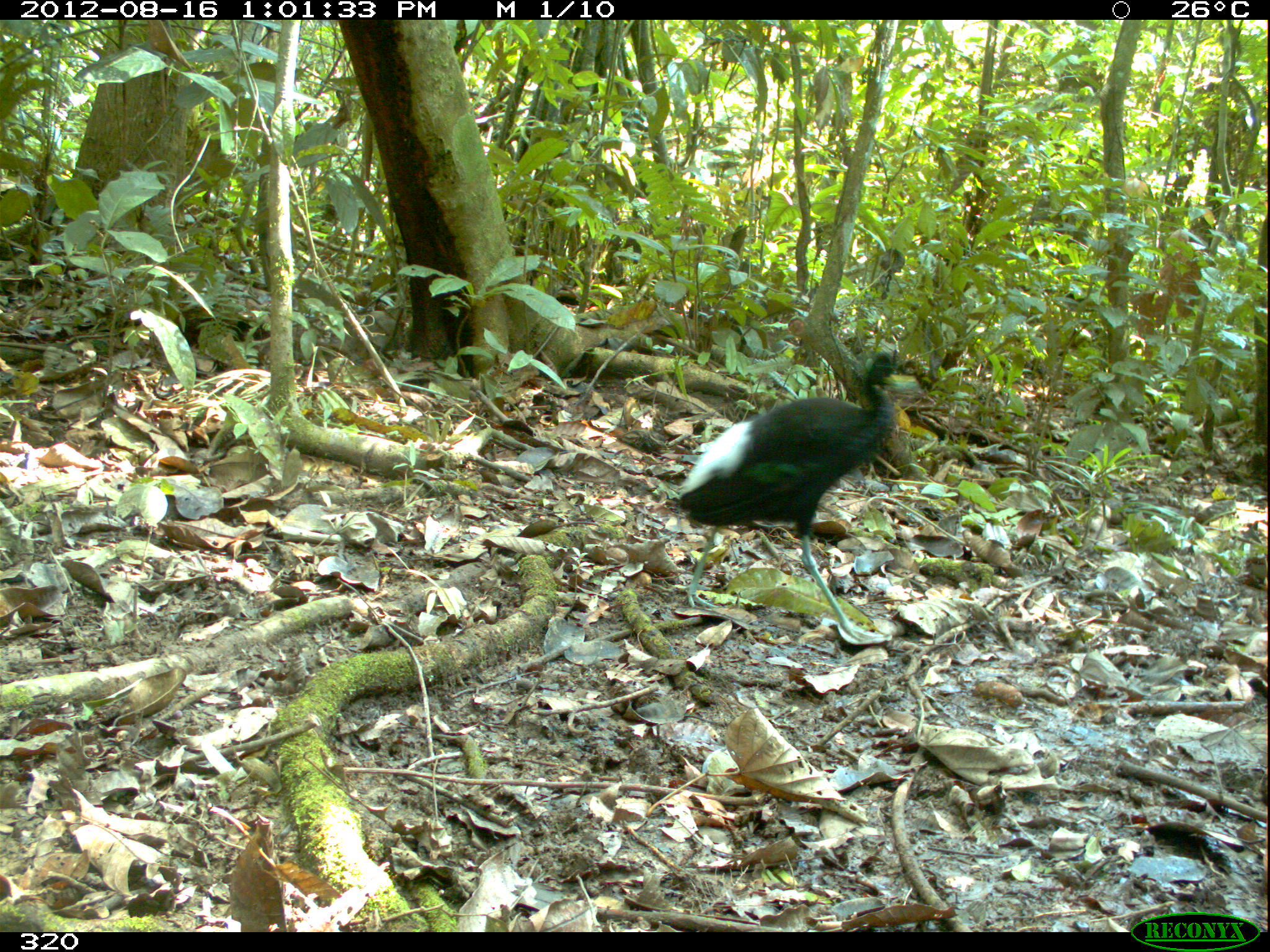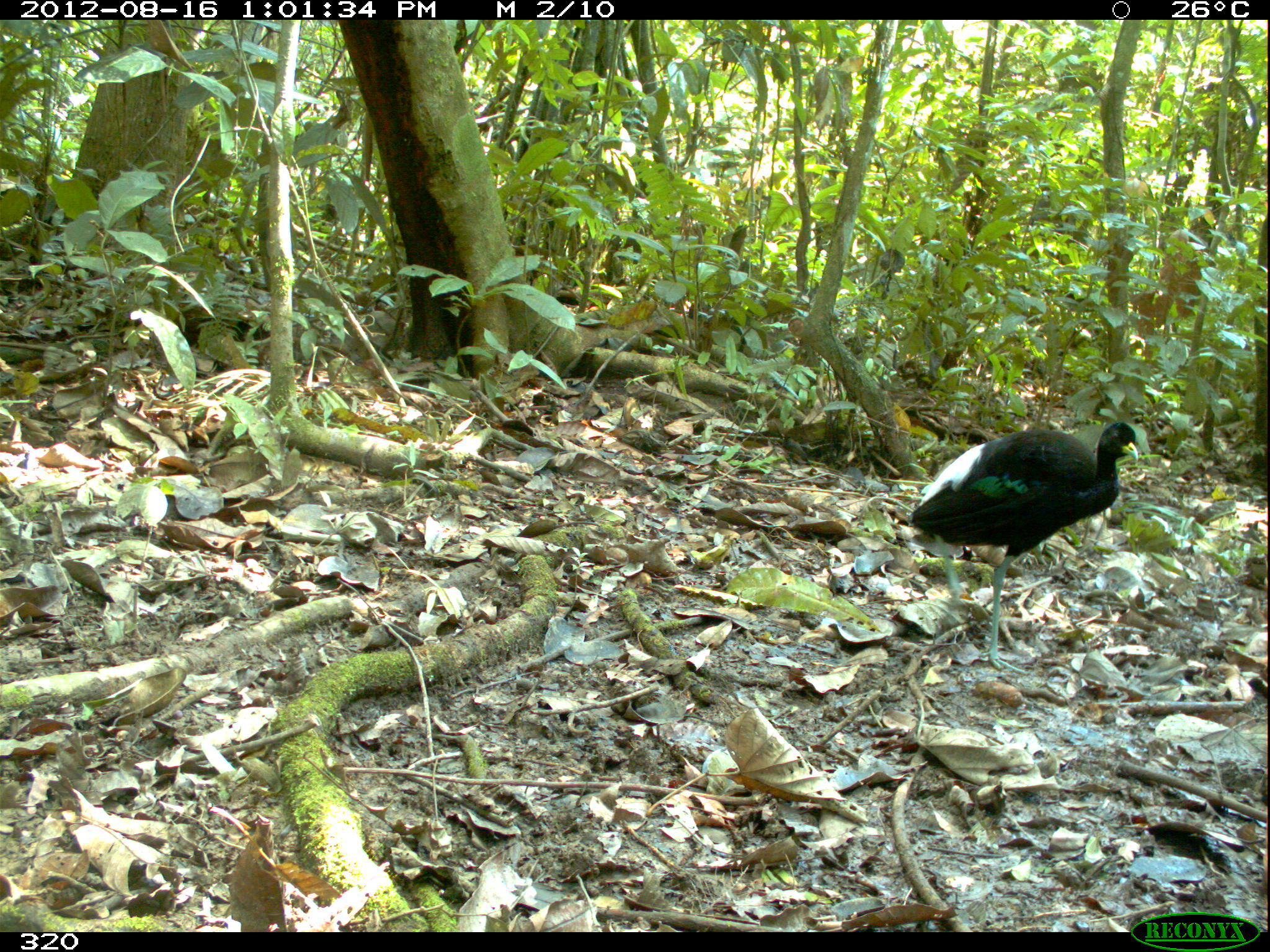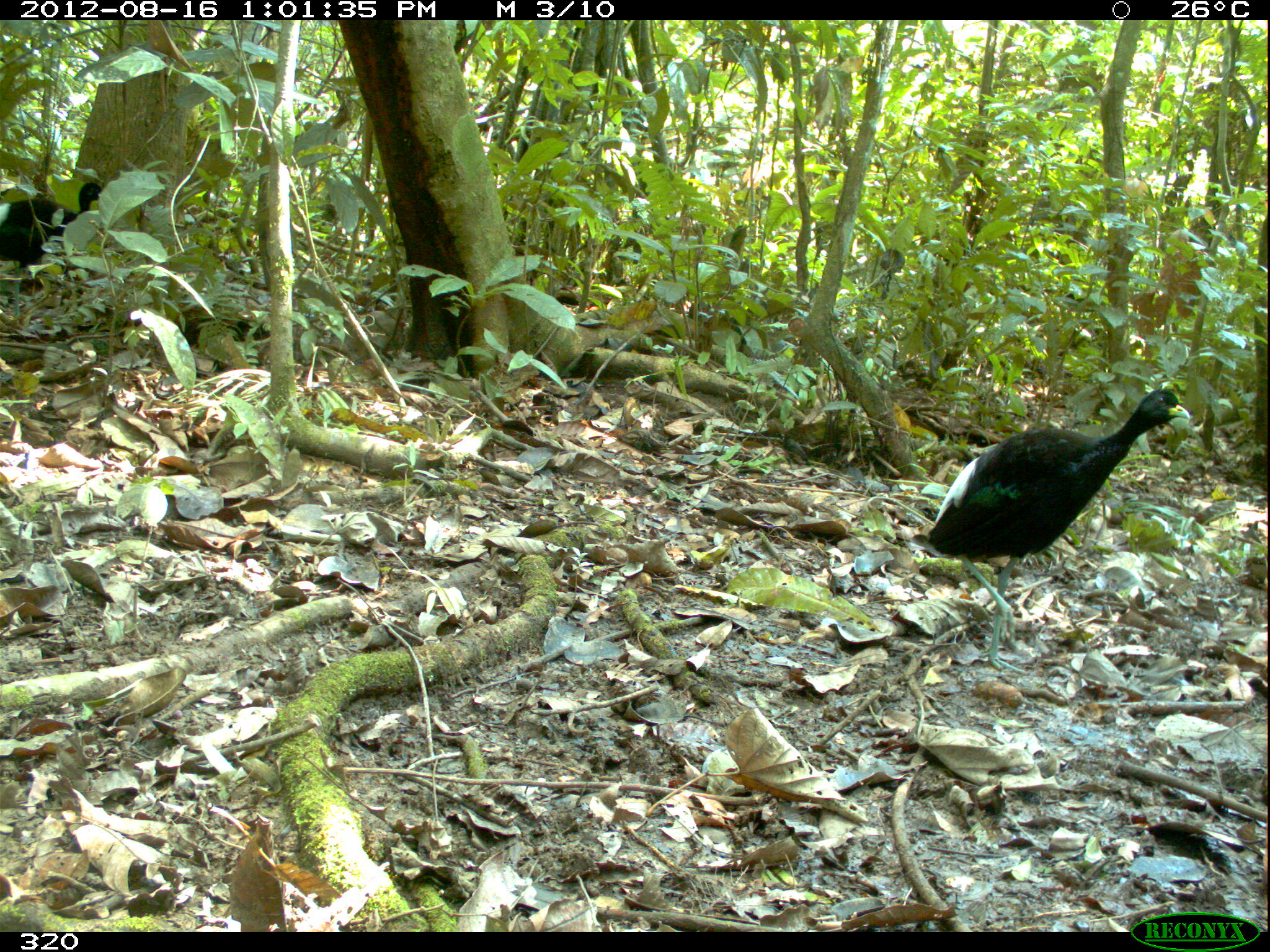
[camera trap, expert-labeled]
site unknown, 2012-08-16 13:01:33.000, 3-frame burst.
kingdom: Animalia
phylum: Chordata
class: Aves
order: Gruiformes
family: Psophiidae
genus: Psophia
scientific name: Psophia leucoptera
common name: pale-winged trumpeter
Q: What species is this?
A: Psophia leucoptera (pale-winged trumpeter).